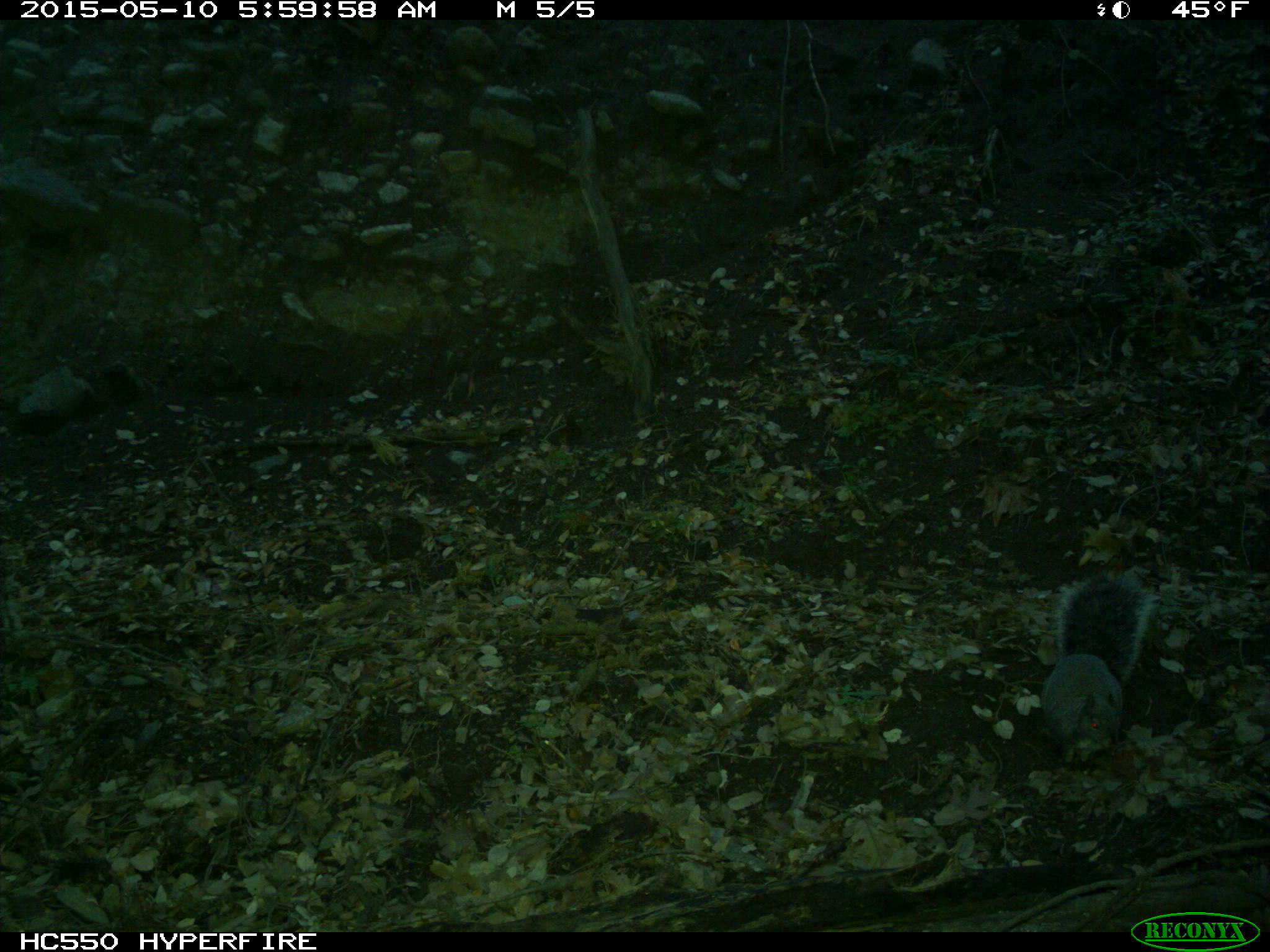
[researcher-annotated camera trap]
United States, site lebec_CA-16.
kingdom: Animalia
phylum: Chordata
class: Mammalia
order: Rodentia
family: Sciuridae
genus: Sciurus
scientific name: Sciurus carolinensis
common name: eastern gray squirrel